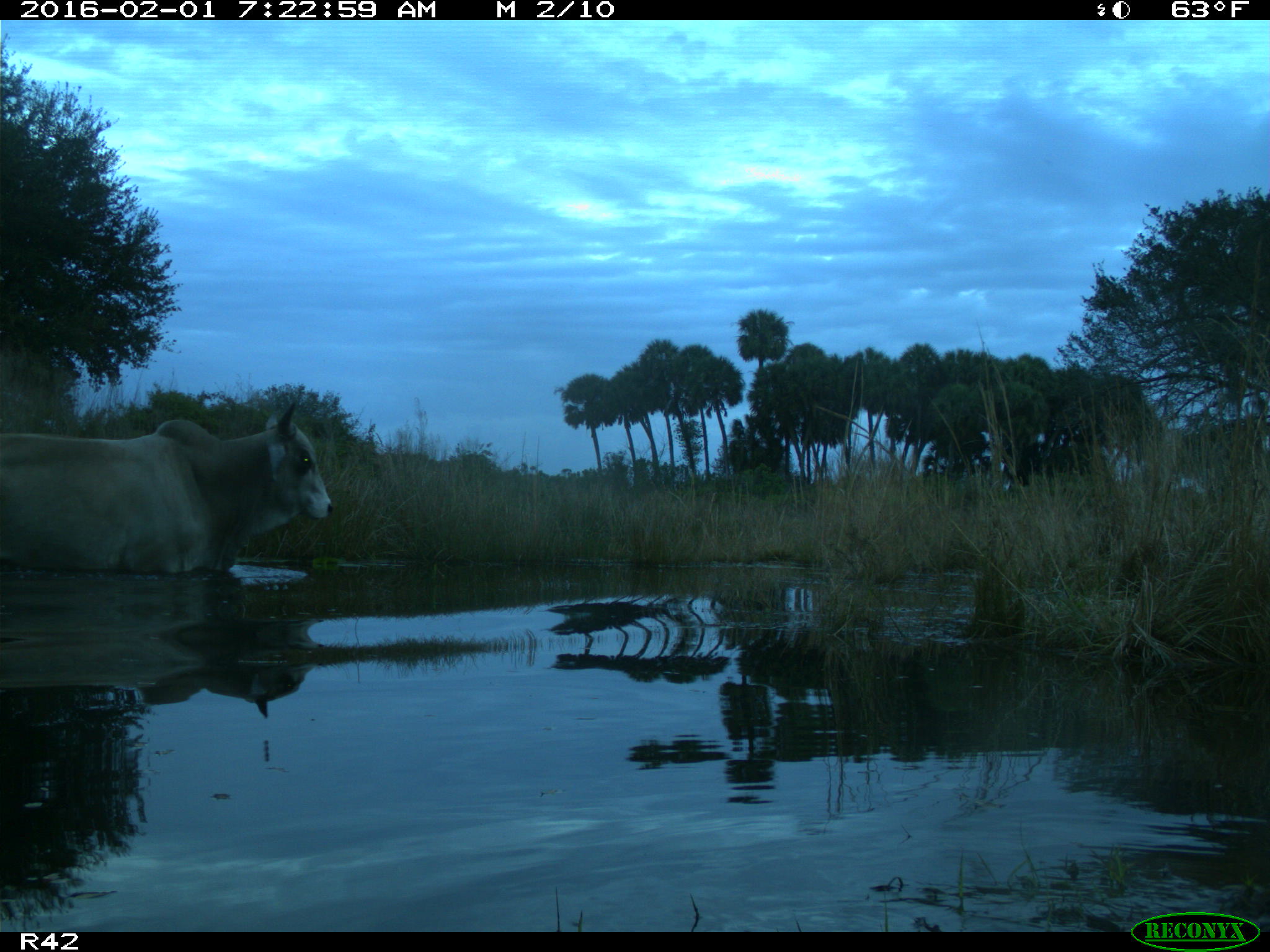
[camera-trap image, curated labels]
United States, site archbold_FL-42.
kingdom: Animalia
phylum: Chordata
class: Mammalia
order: Artiodactyla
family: Bovidae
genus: Bos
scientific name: Bos taurus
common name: domestic cow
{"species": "Bos taurus (domestic cow)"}